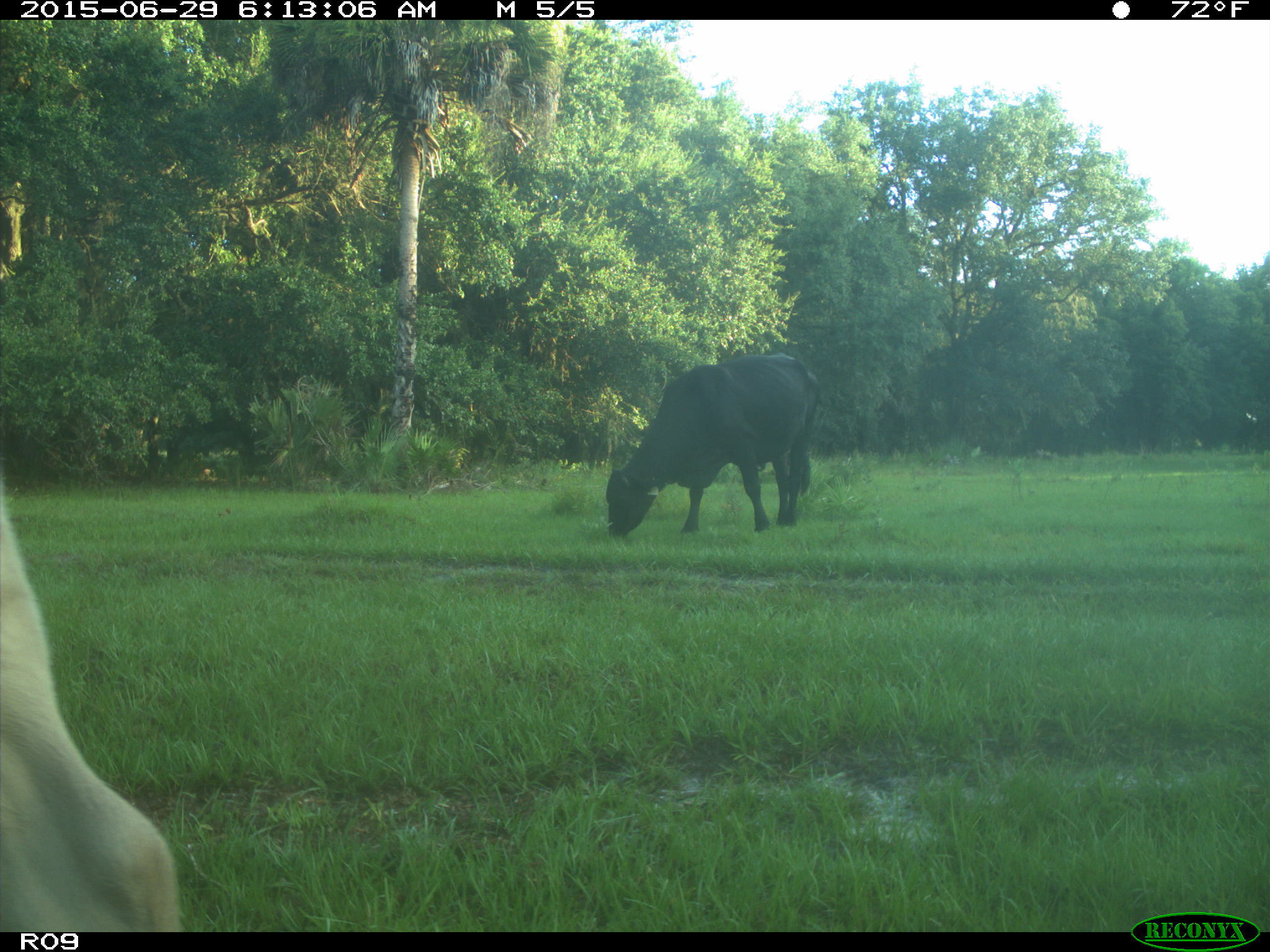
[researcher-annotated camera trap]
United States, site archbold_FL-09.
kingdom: Animalia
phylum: Chordata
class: Mammalia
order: Artiodactyla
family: Bovidae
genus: Bos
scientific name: Bos taurus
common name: domestic cow